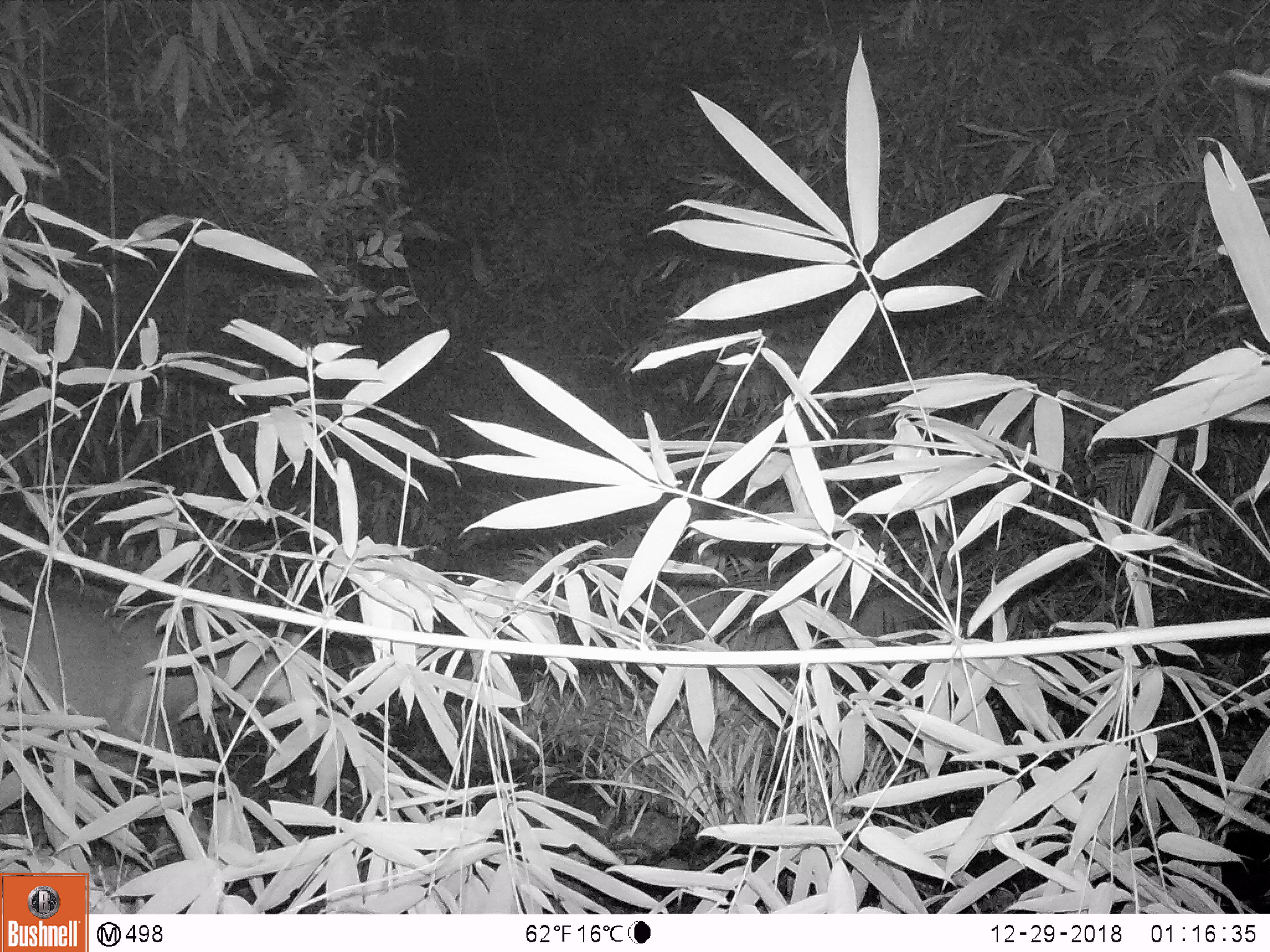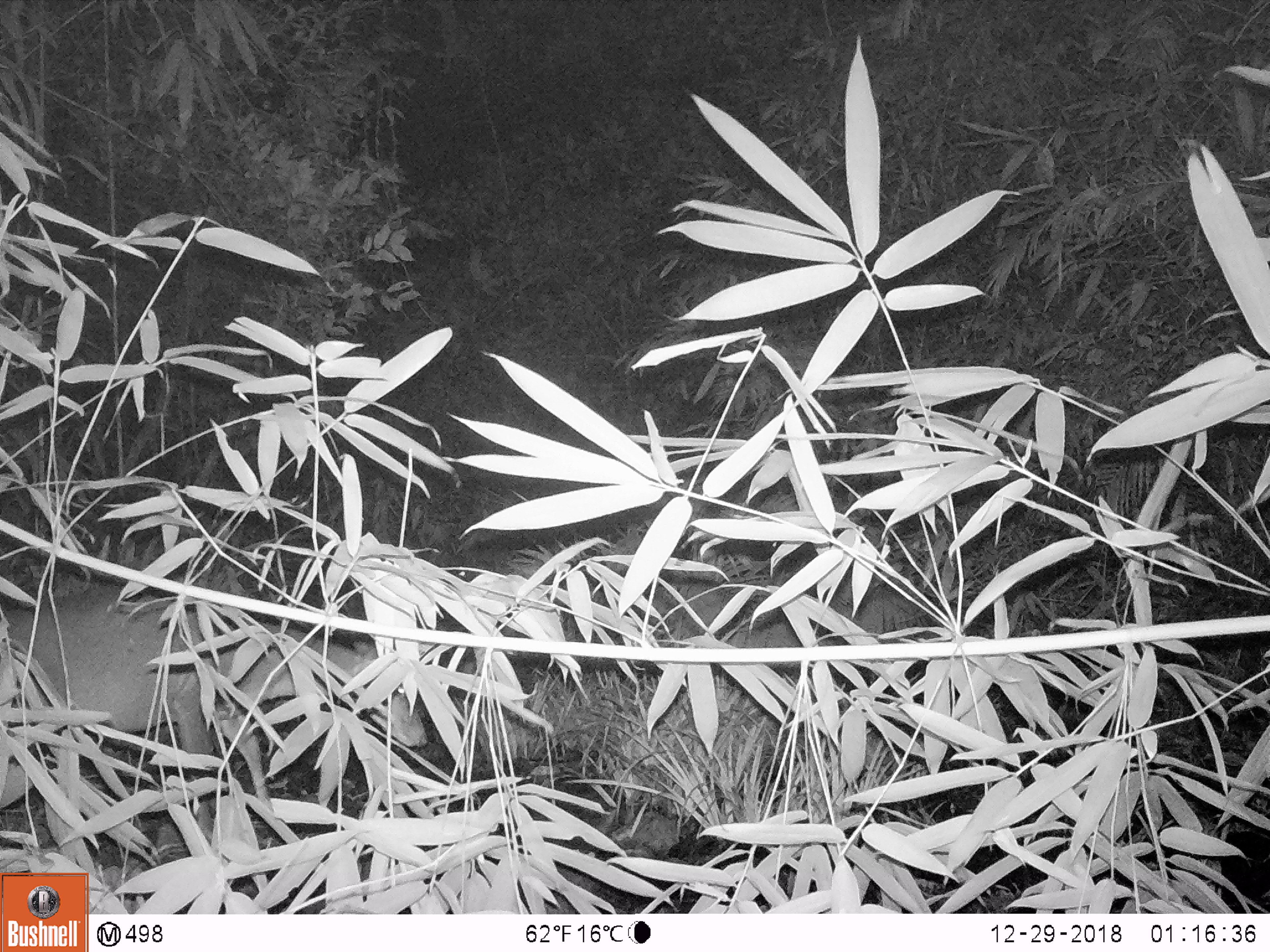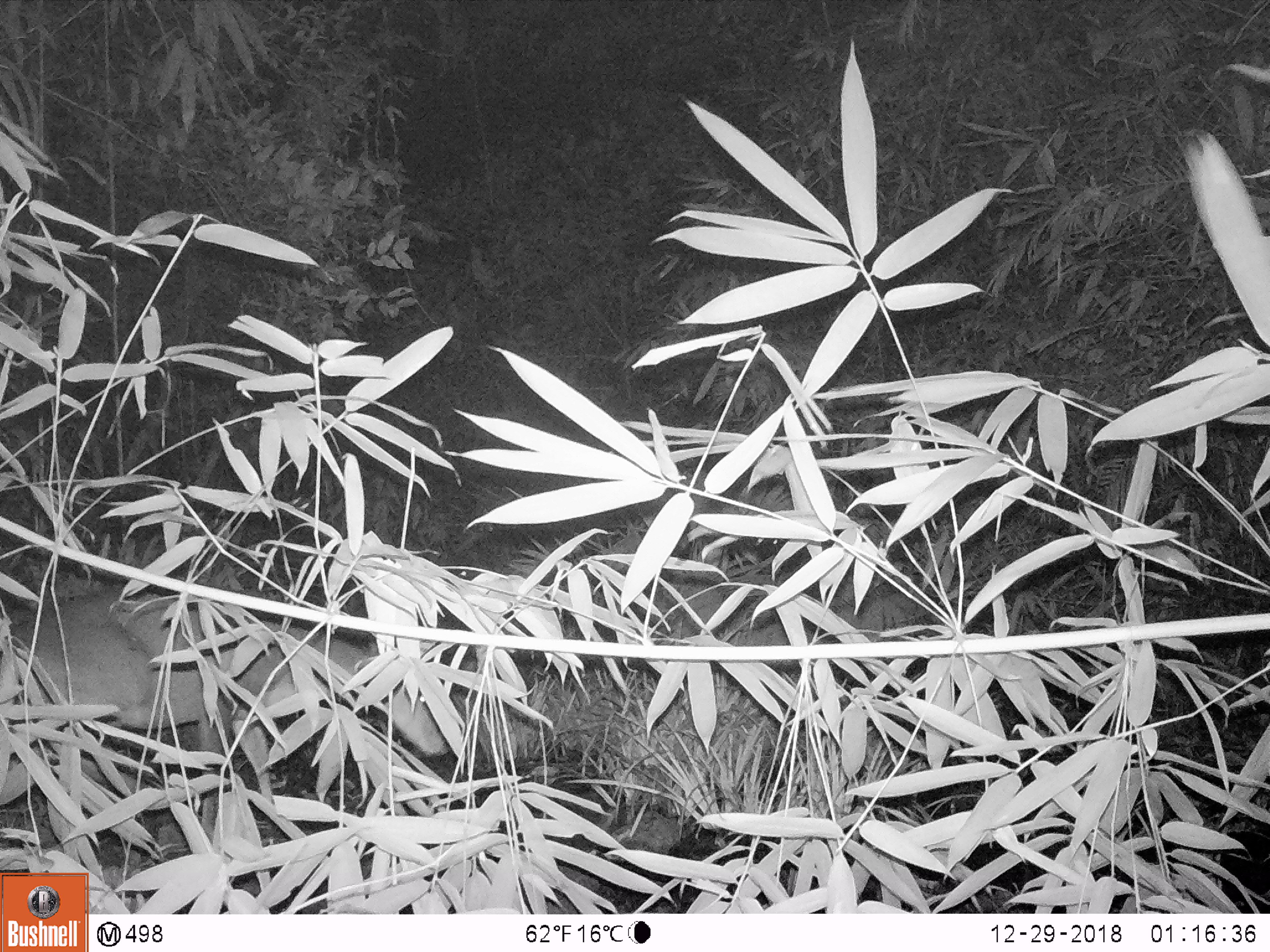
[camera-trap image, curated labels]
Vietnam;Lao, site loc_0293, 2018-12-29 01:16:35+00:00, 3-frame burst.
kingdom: Animalia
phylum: Chordata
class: Mammalia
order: Artiodactyla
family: Cervidae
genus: Muntiacus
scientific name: Muntiacus vuquangensis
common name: large-antlered muntjac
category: large antlered muntjac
Large antlered muntjac (large-antlered muntjac) (Muntiacus vuquangensis). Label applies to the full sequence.